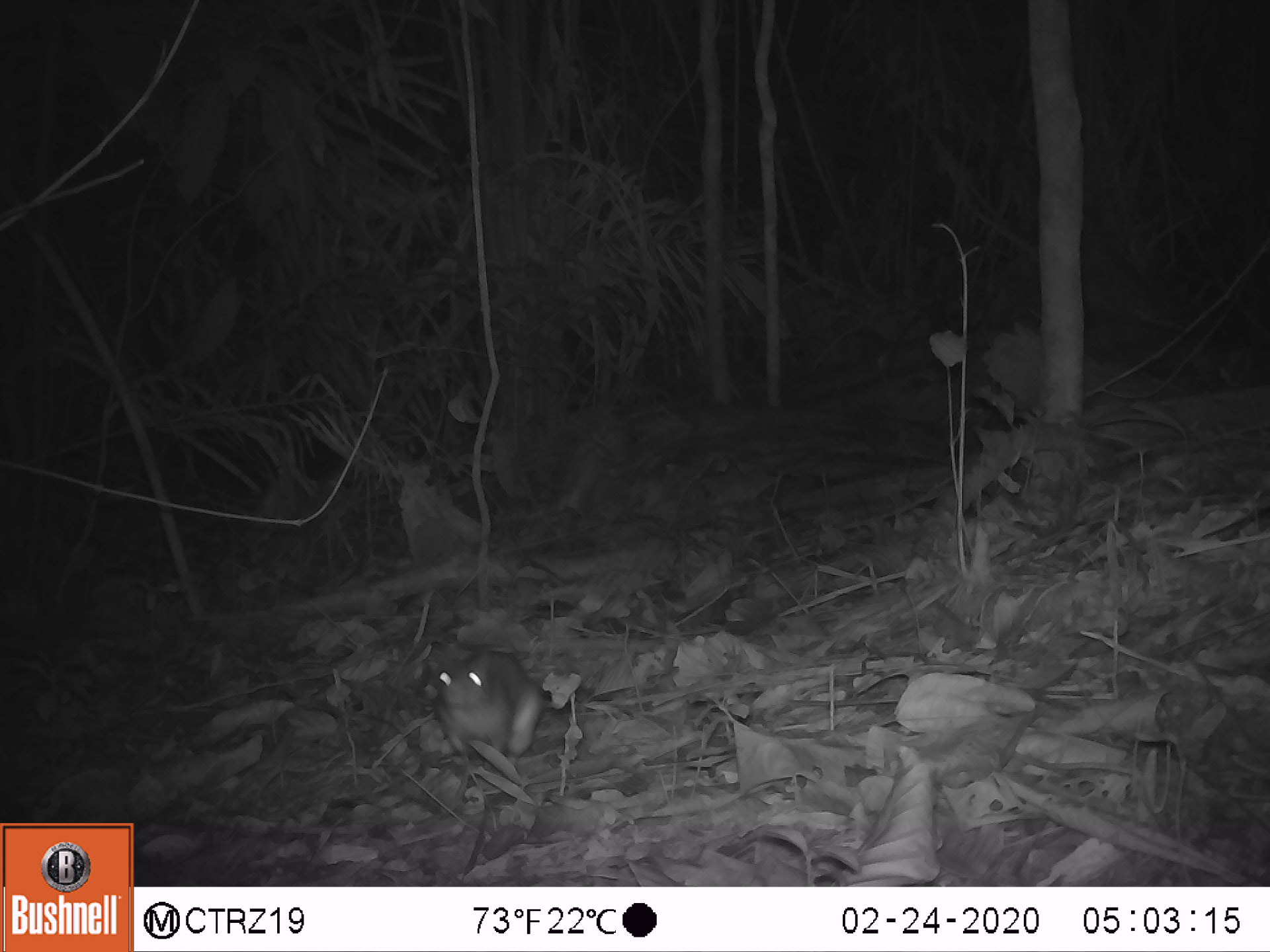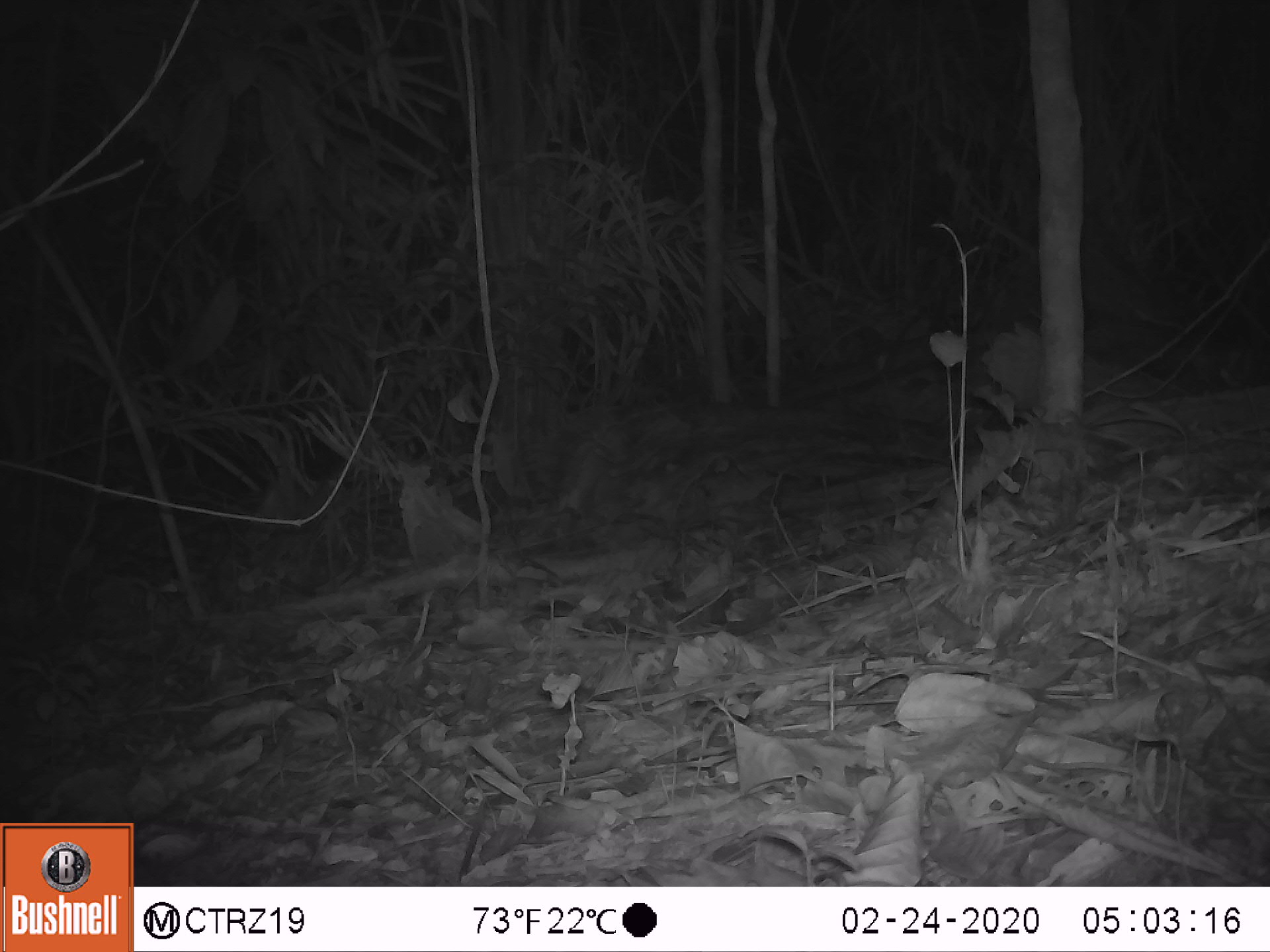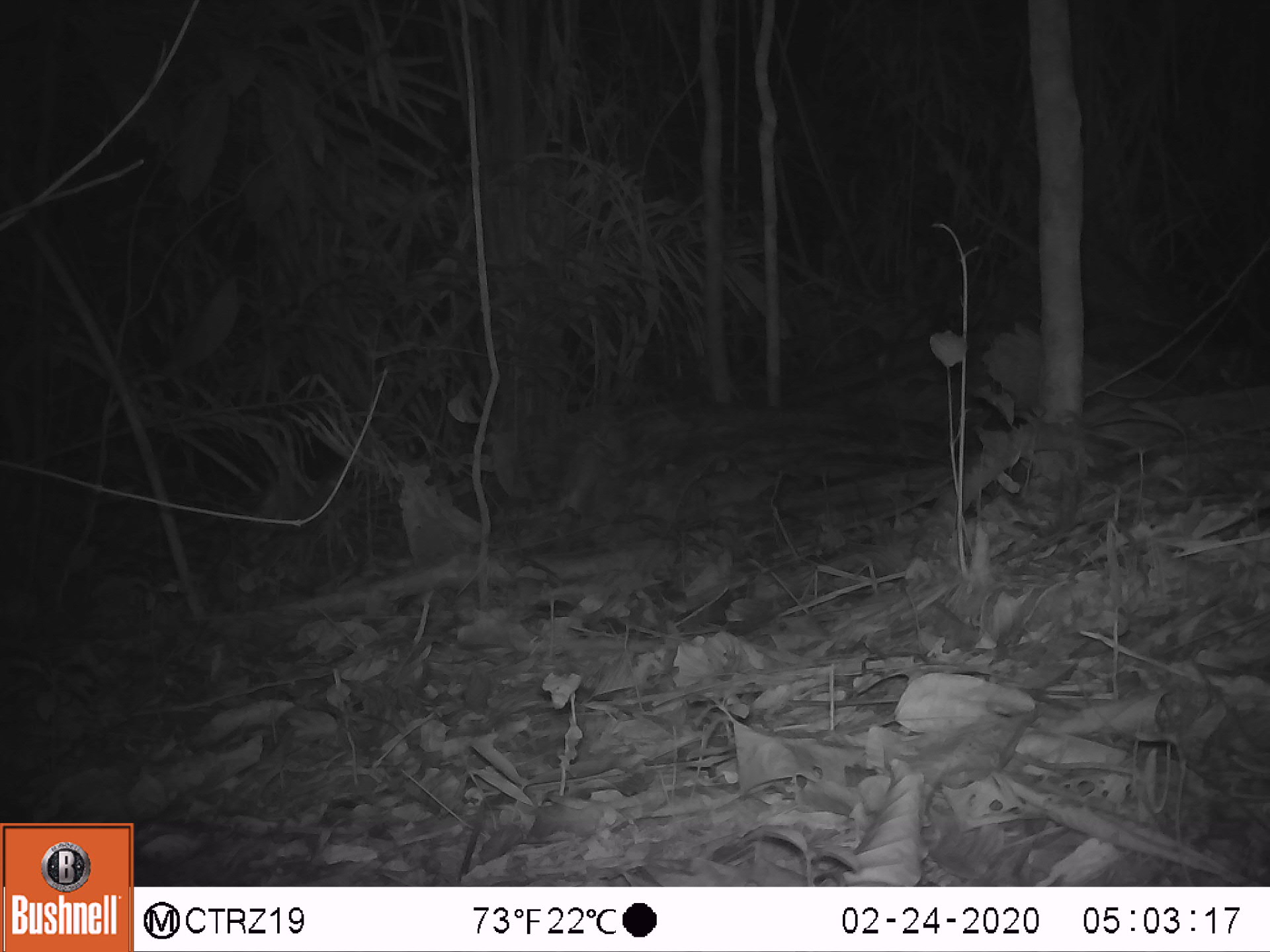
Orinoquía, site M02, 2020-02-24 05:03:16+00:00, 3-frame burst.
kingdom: Animalia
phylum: Chordata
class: Mammalia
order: Rodentia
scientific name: Rodentia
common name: rodent